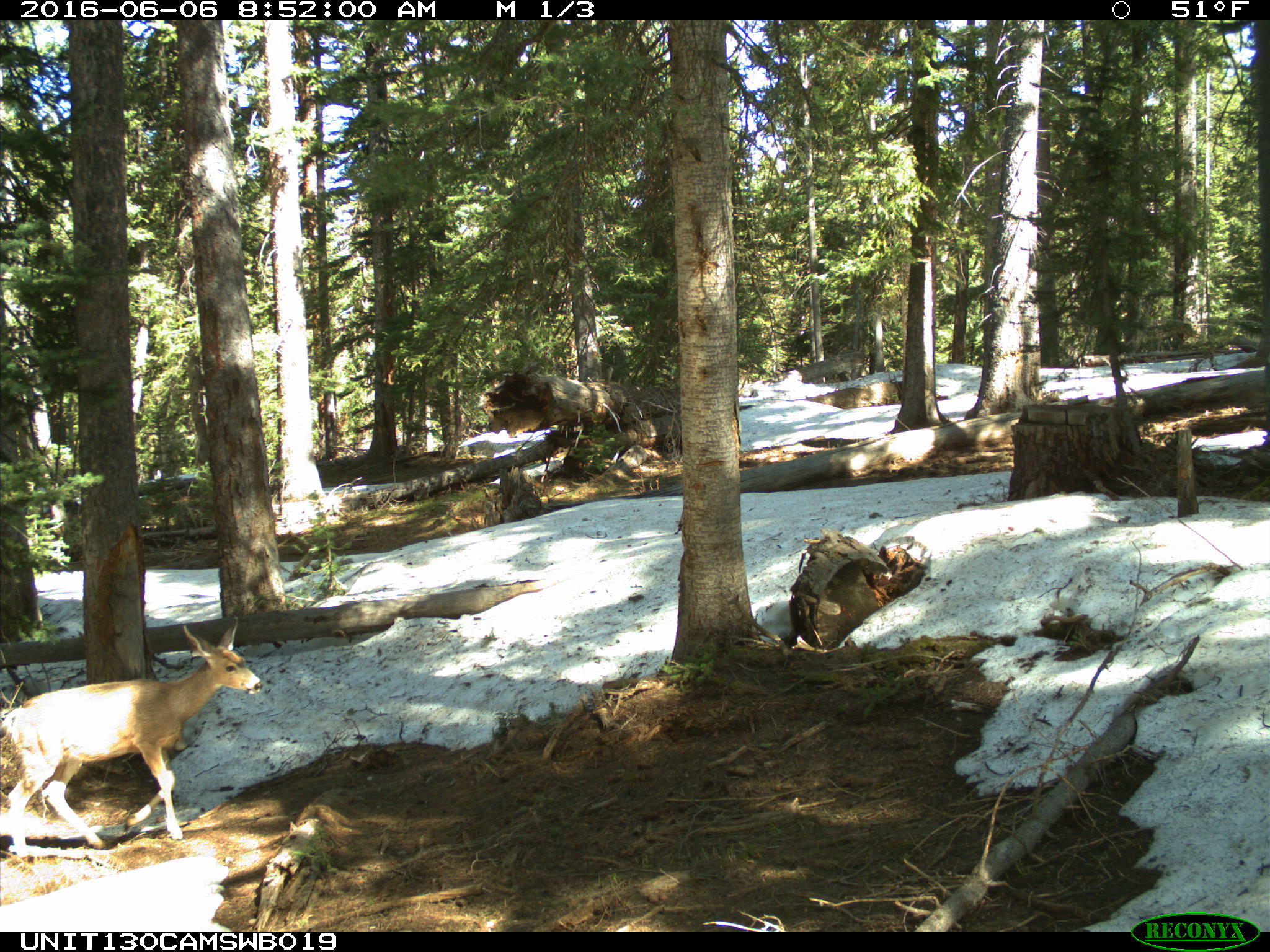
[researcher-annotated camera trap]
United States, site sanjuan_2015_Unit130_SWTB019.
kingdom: Animalia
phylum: Chordata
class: Mammalia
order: Artiodactyla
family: Cervidae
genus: Odocoileus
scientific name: Odocoileus hemionus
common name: mule deer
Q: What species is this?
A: Odocoileus hemionus (mule deer).